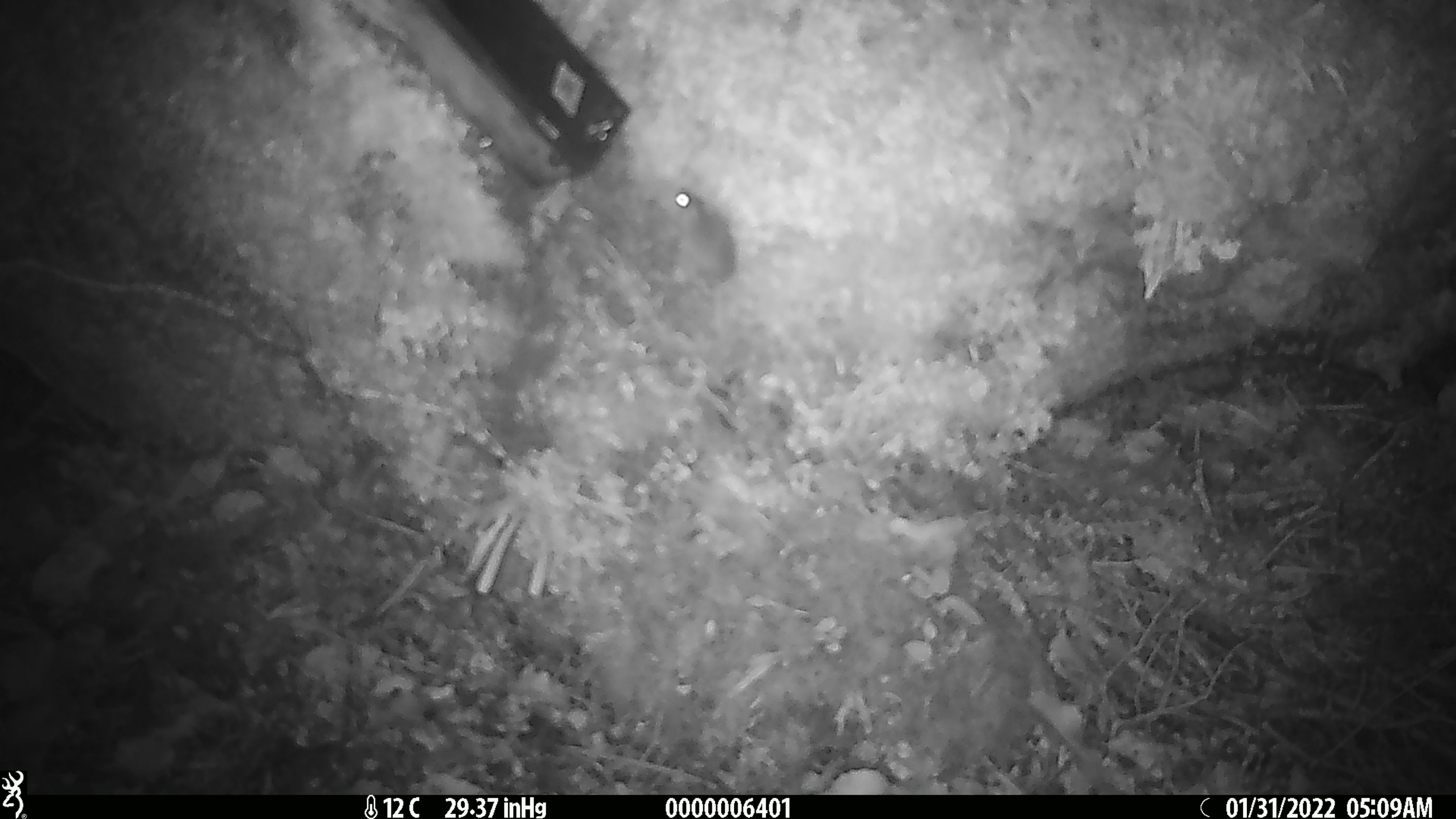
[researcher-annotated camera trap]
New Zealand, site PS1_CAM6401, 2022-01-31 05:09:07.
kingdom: Animalia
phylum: Chordata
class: Mammalia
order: Rodentia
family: Muridae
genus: Mus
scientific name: Mus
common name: mouse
Mouse (Mus).